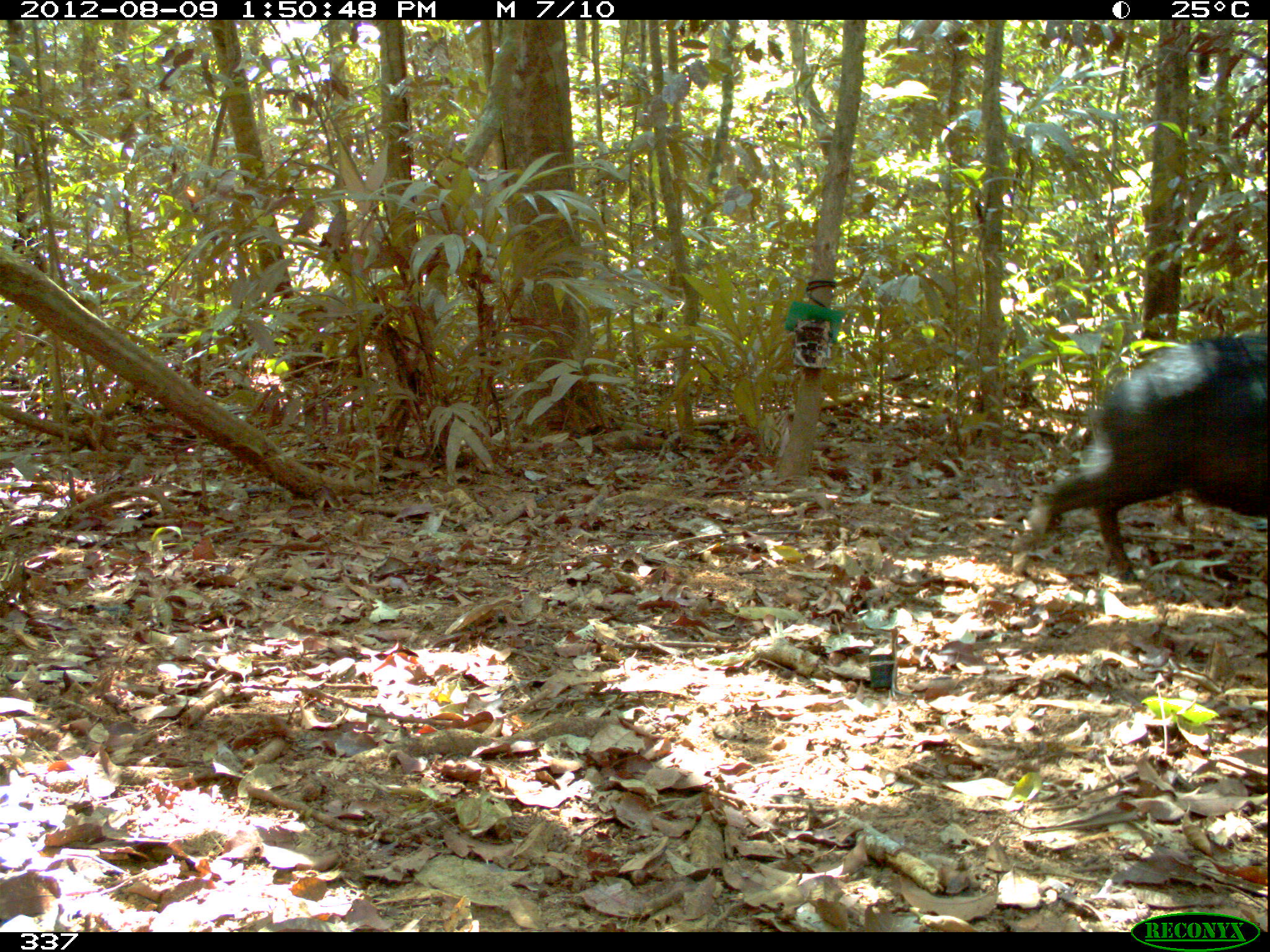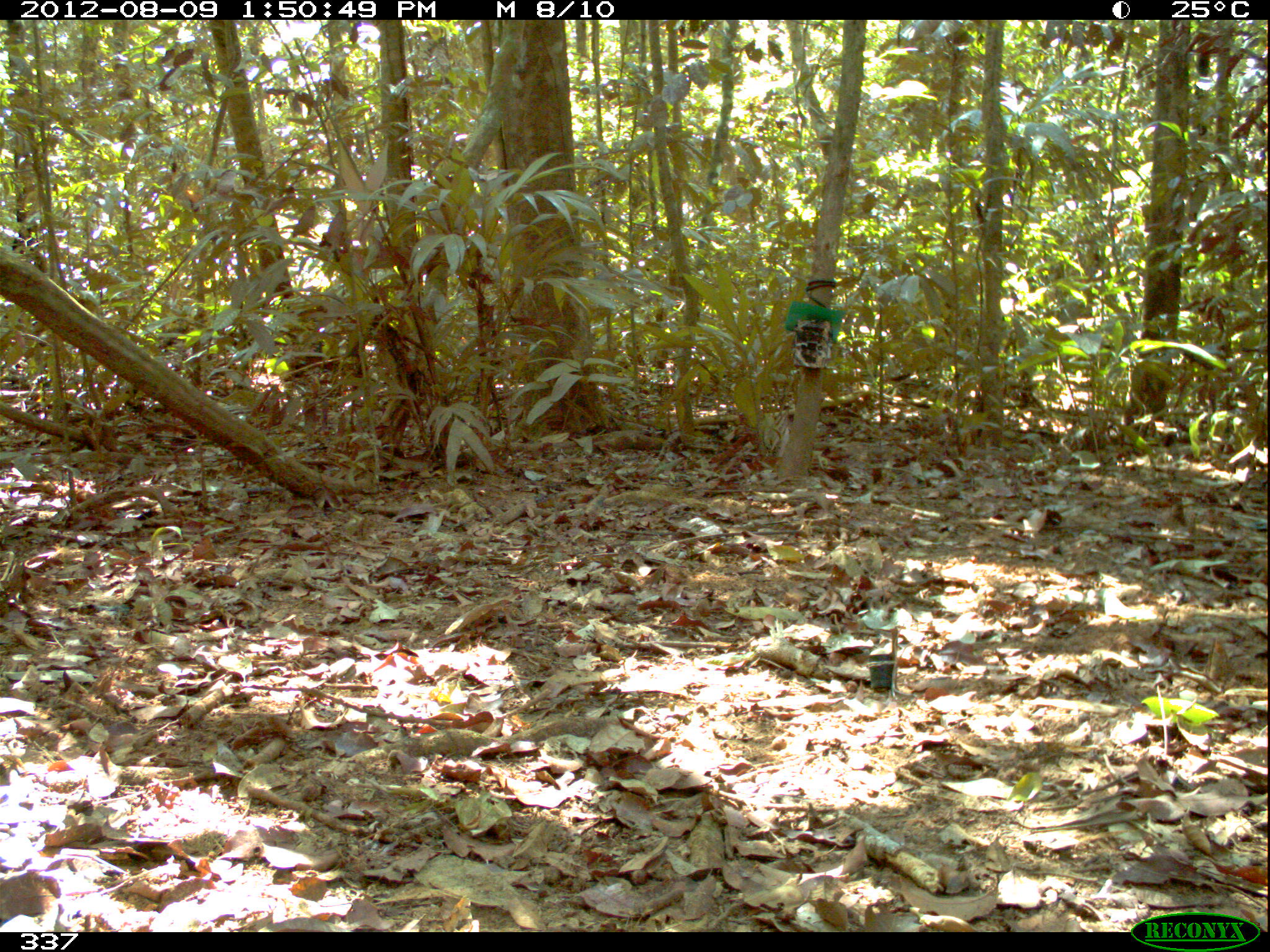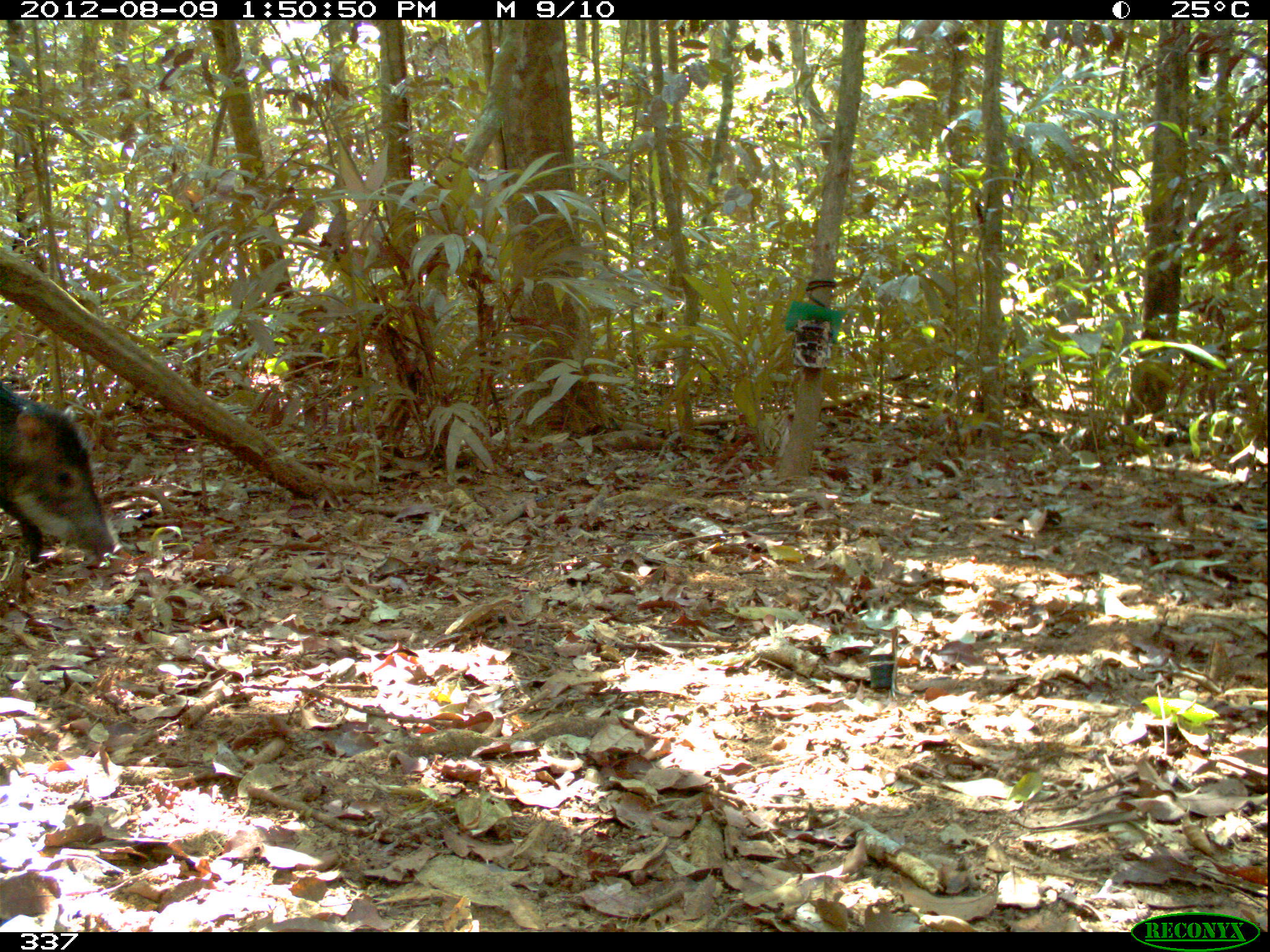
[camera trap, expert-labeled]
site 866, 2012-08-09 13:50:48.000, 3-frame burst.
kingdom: Animalia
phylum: Chordata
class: Mammalia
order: Artiodactyla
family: Tayassuidae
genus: Tayassu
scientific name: Tayassu pecari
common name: white-lipped peccary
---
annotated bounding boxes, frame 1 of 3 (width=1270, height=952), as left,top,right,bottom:
tayassu pecari: 1012,337,1264,575